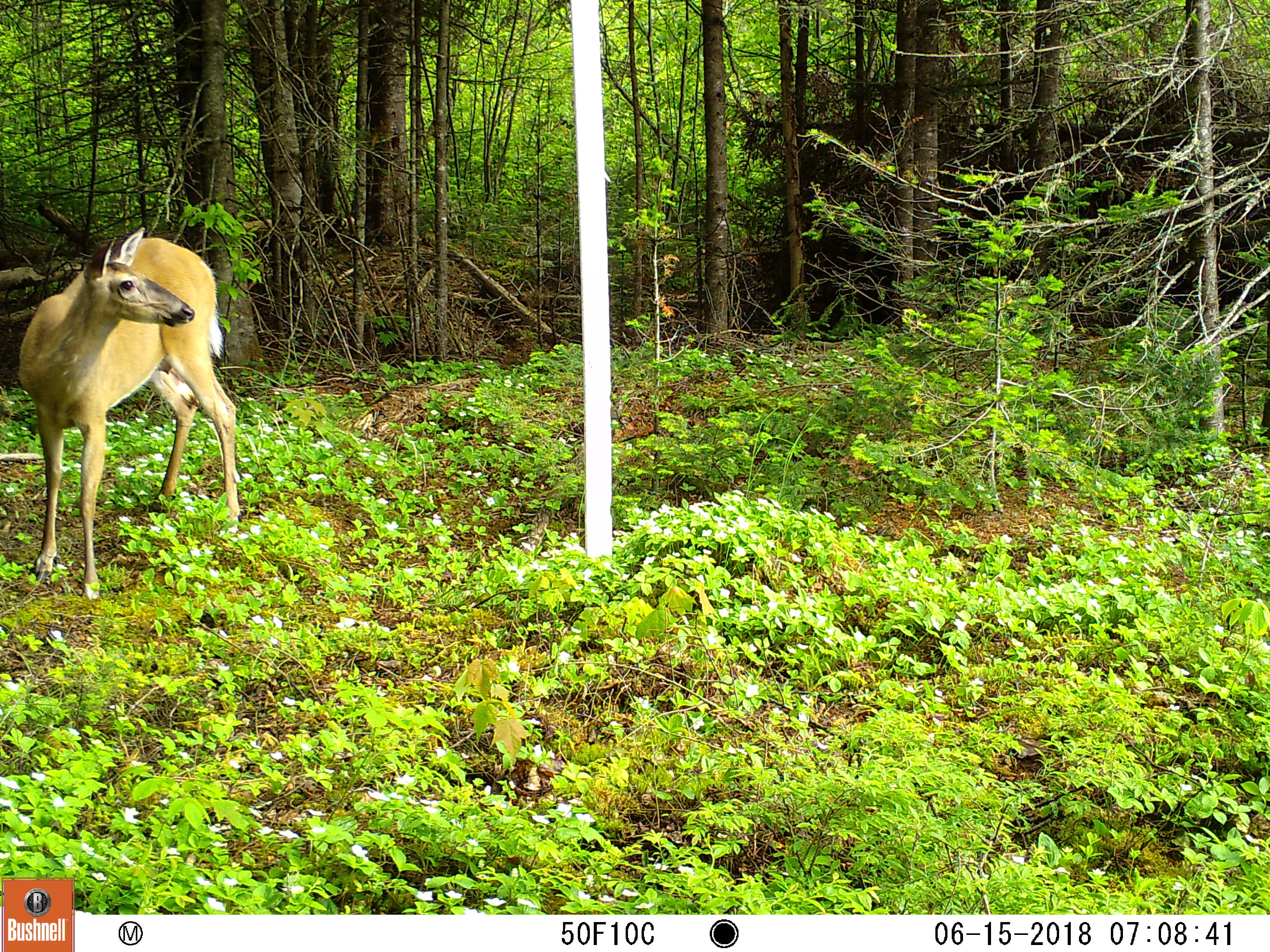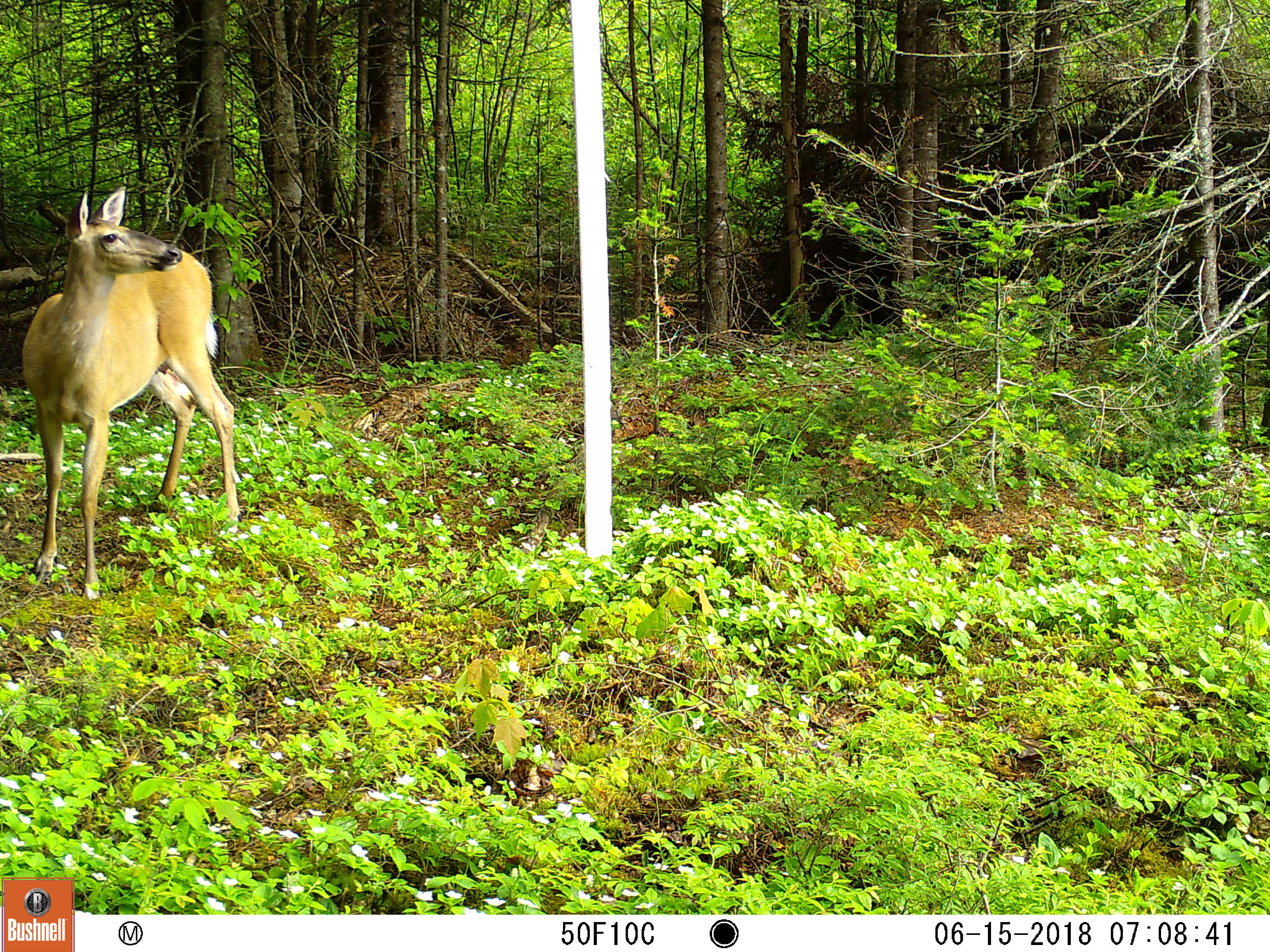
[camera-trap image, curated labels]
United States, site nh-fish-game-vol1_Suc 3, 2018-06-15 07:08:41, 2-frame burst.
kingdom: Animalia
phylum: Chordata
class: Mammalia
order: Artiodactyla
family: Cervidae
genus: Odocoileus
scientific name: Odocoileus virginianus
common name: white-tailed deer